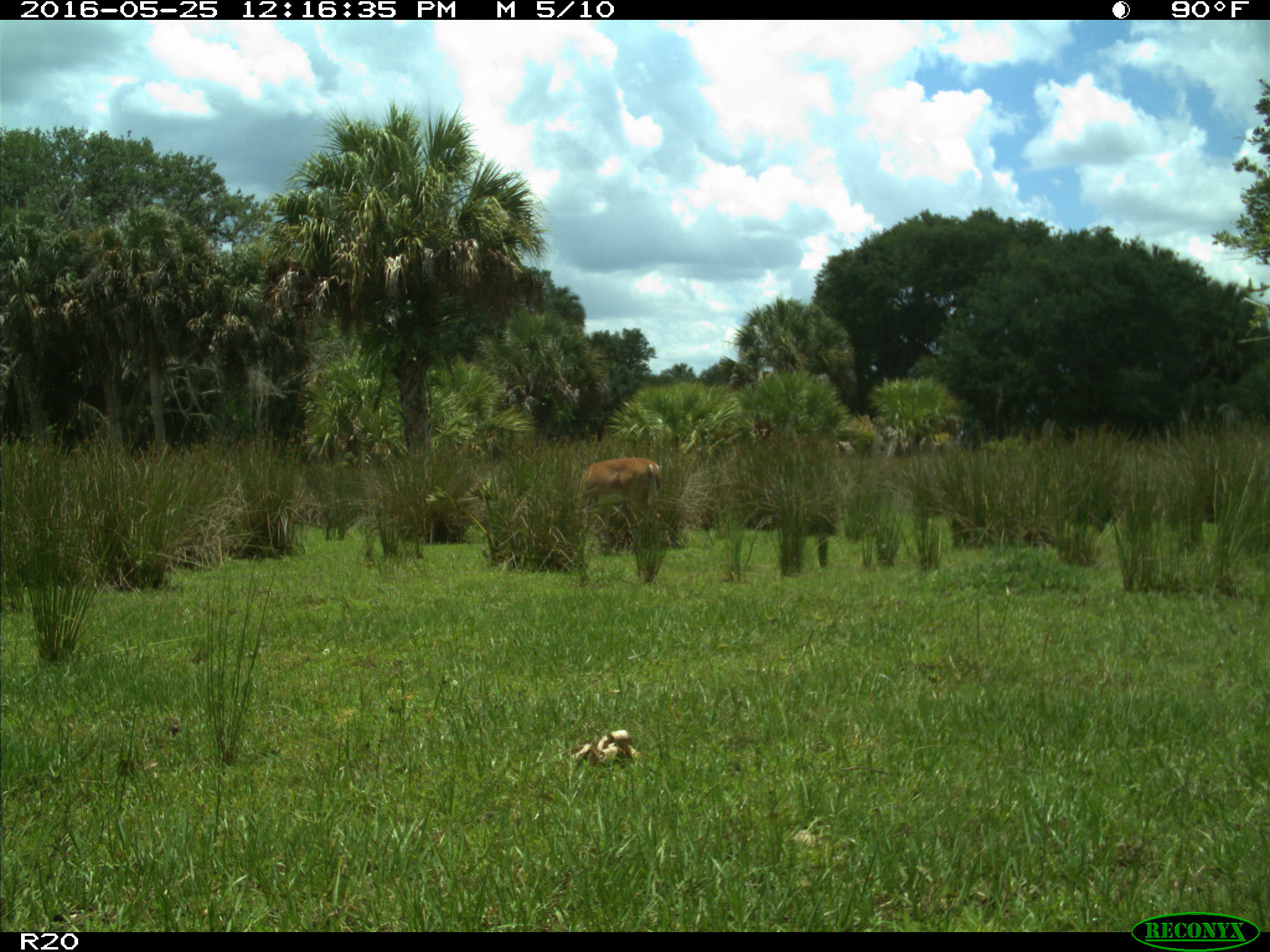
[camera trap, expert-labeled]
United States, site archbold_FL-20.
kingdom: Animalia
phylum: Chordata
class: Mammalia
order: Artiodactyla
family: Cervidae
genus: Odocoileus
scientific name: Odocoileus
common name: deer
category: unidentified deer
Unidentified deer (deer) (Odocoileus).